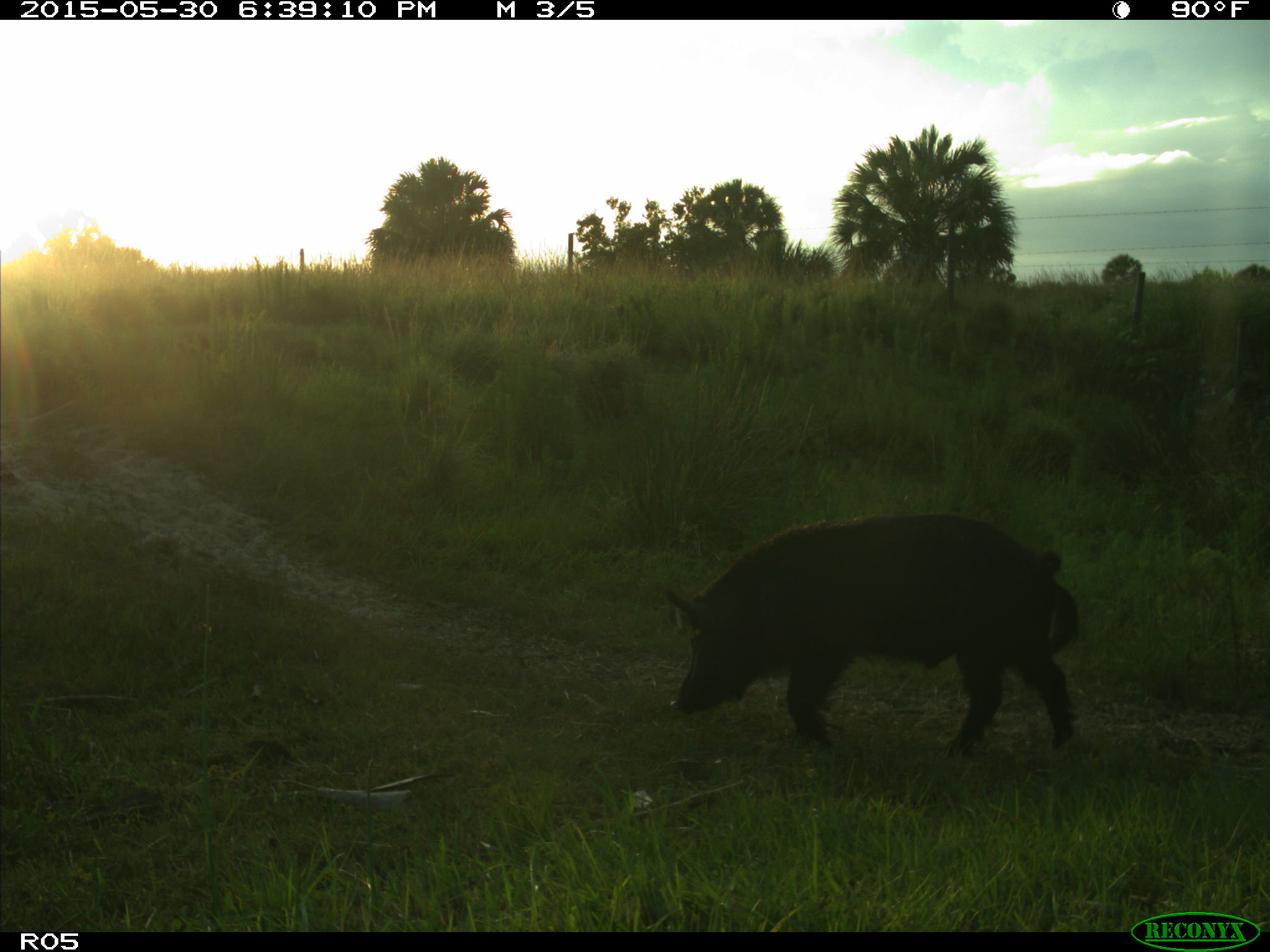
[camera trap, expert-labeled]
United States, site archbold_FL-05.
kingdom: Animalia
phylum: Chordata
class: Mammalia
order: Artiodactyla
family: Suidae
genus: Sus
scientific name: Sus scrofa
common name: wild boar